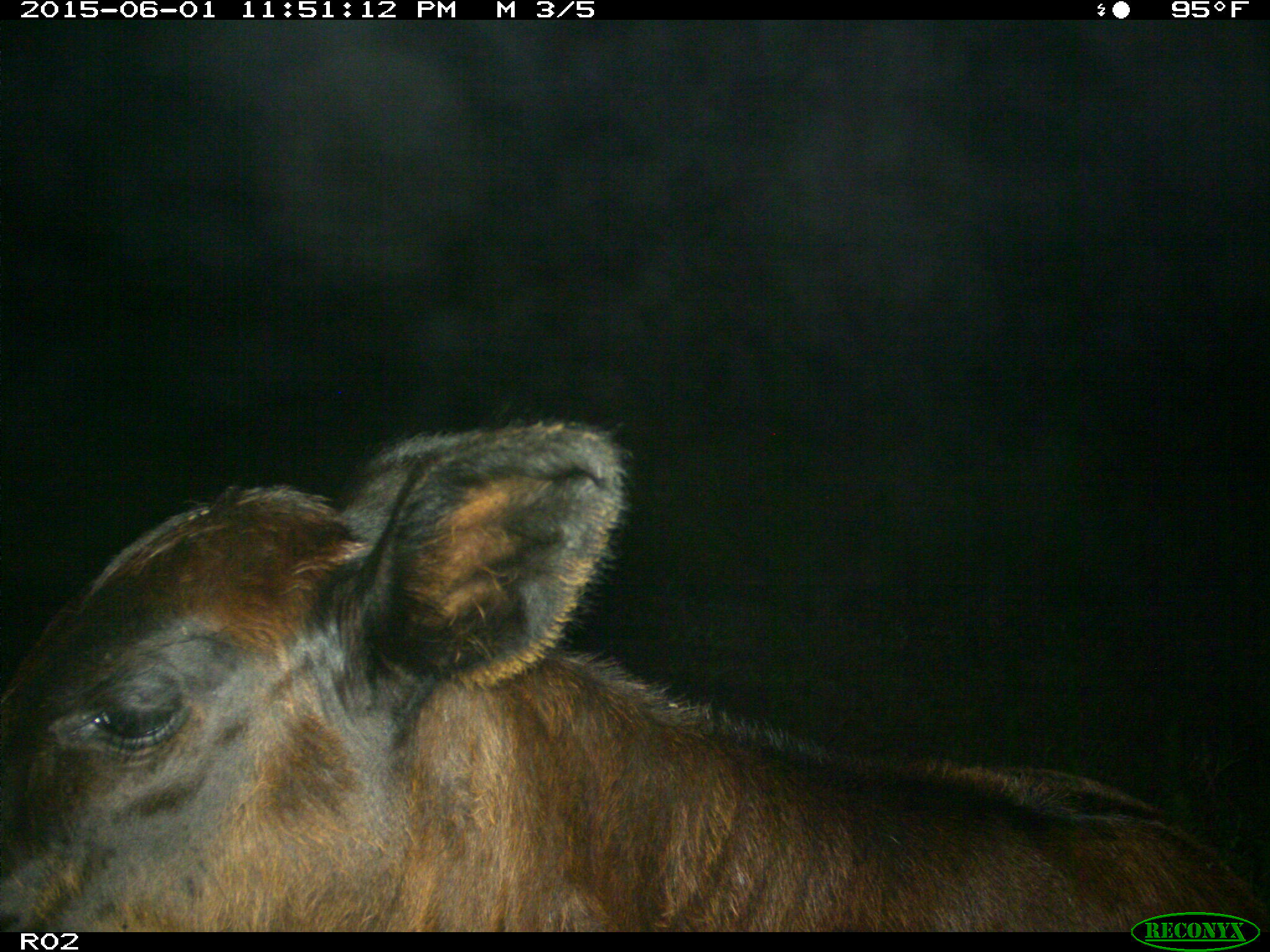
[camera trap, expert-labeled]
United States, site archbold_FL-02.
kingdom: Animalia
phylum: Chordata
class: Mammalia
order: Artiodactyla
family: Bovidae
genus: Bos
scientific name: Bos taurus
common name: domestic cow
Bos taurus (domestic cow).